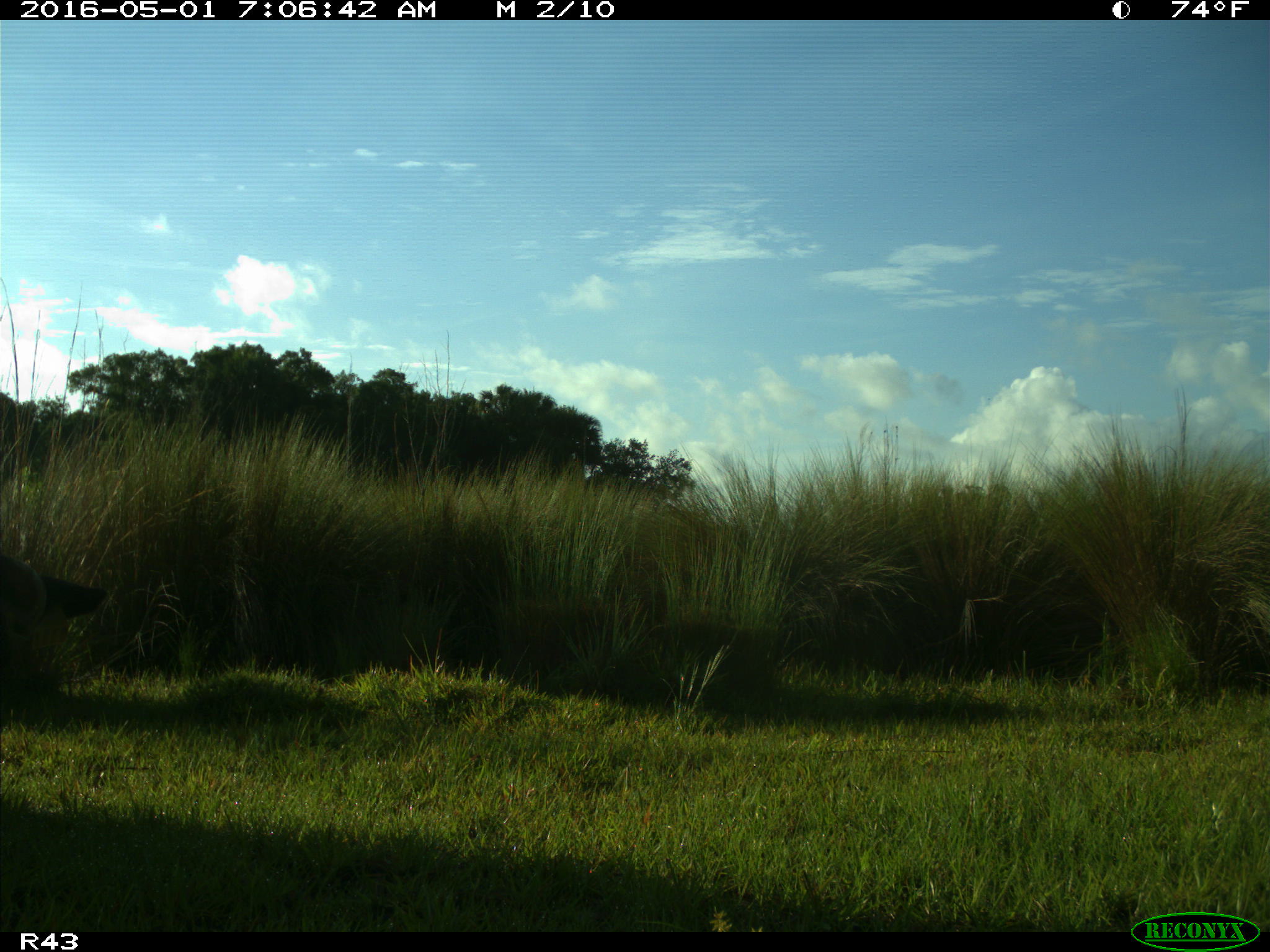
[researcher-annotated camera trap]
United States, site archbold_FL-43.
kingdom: Animalia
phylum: Chordata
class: Mammalia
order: Artiodactyla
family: Bovidae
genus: Bos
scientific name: Bos taurus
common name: domestic cow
Bos taurus (domestic cow).